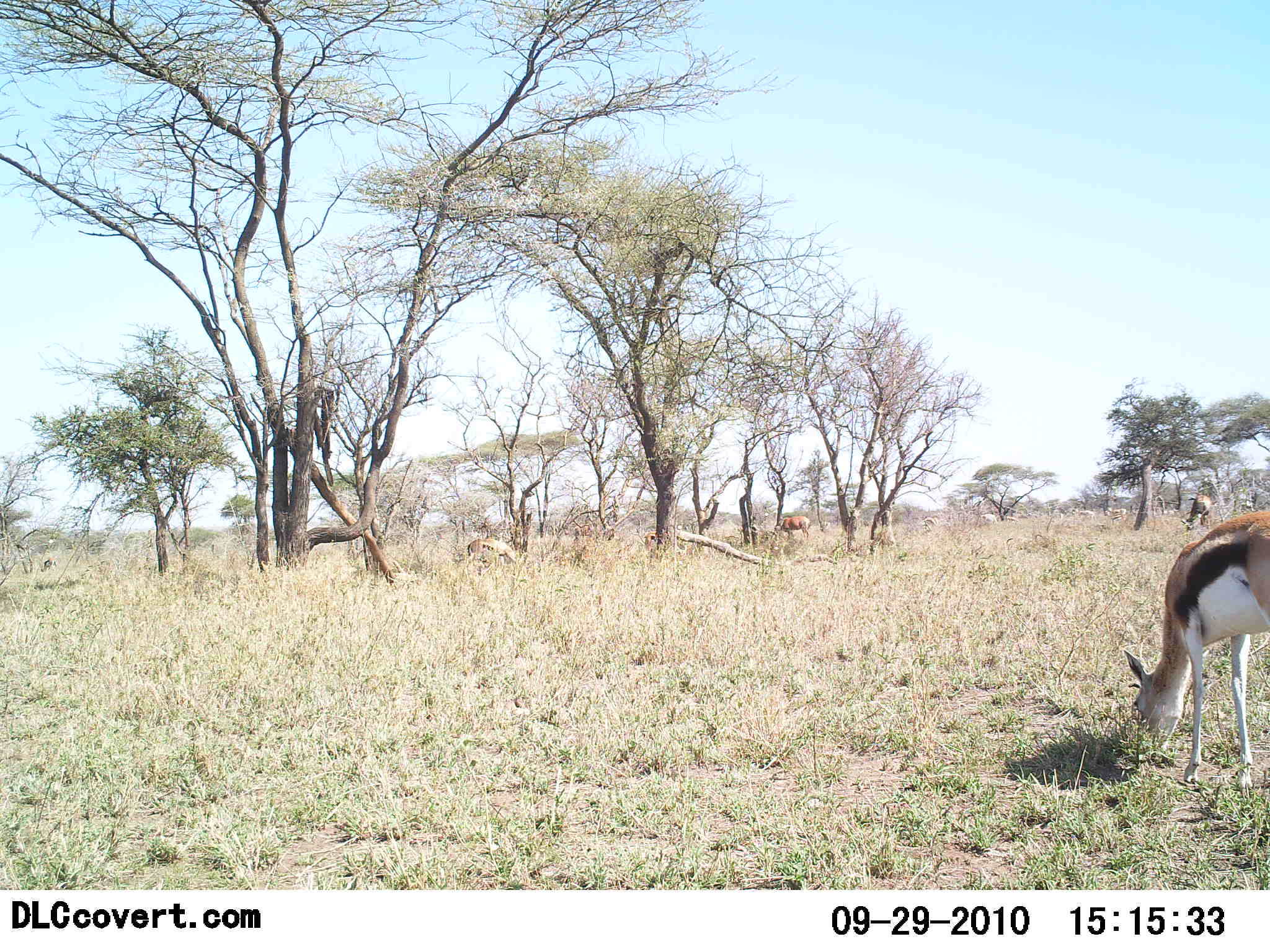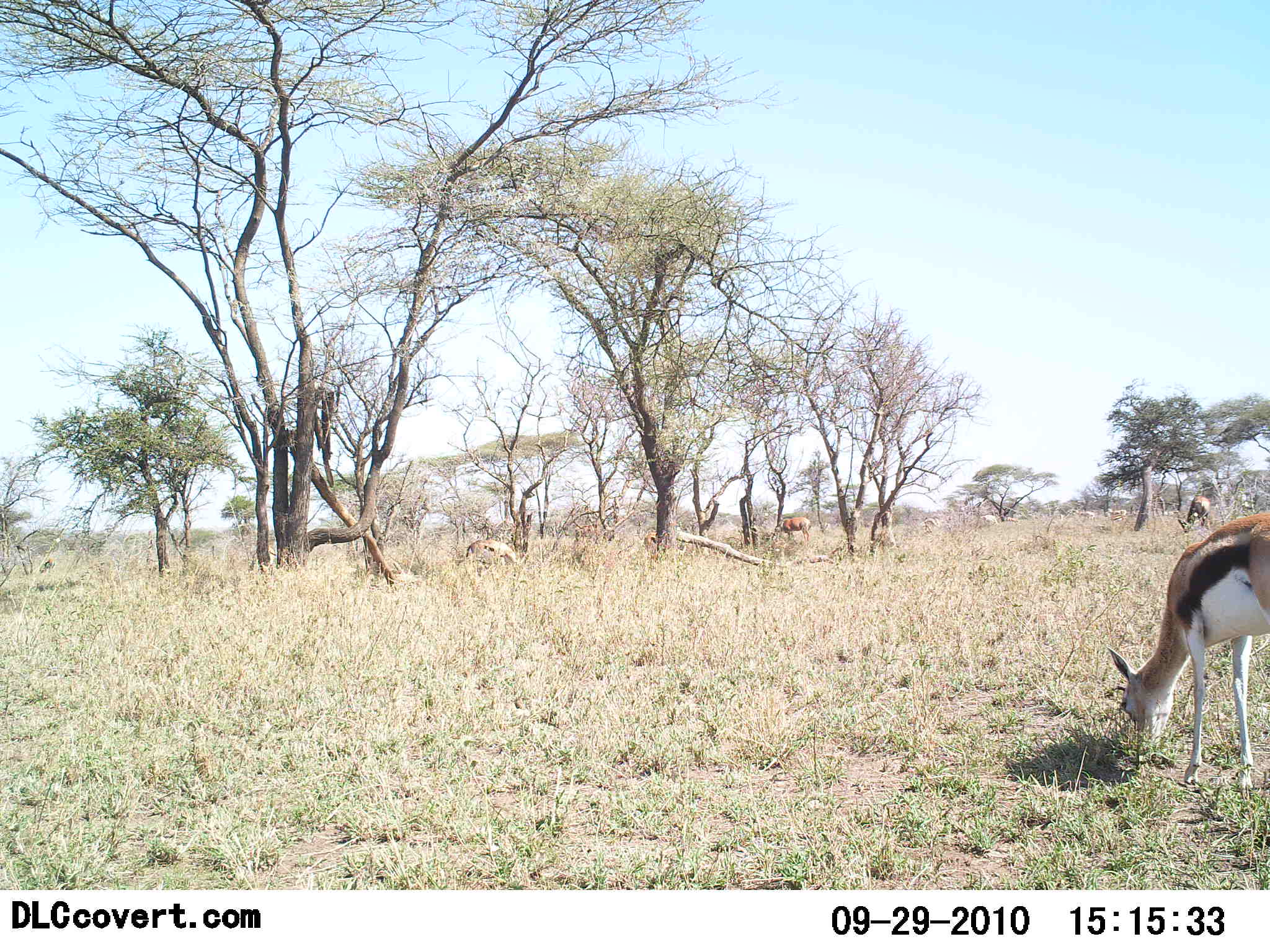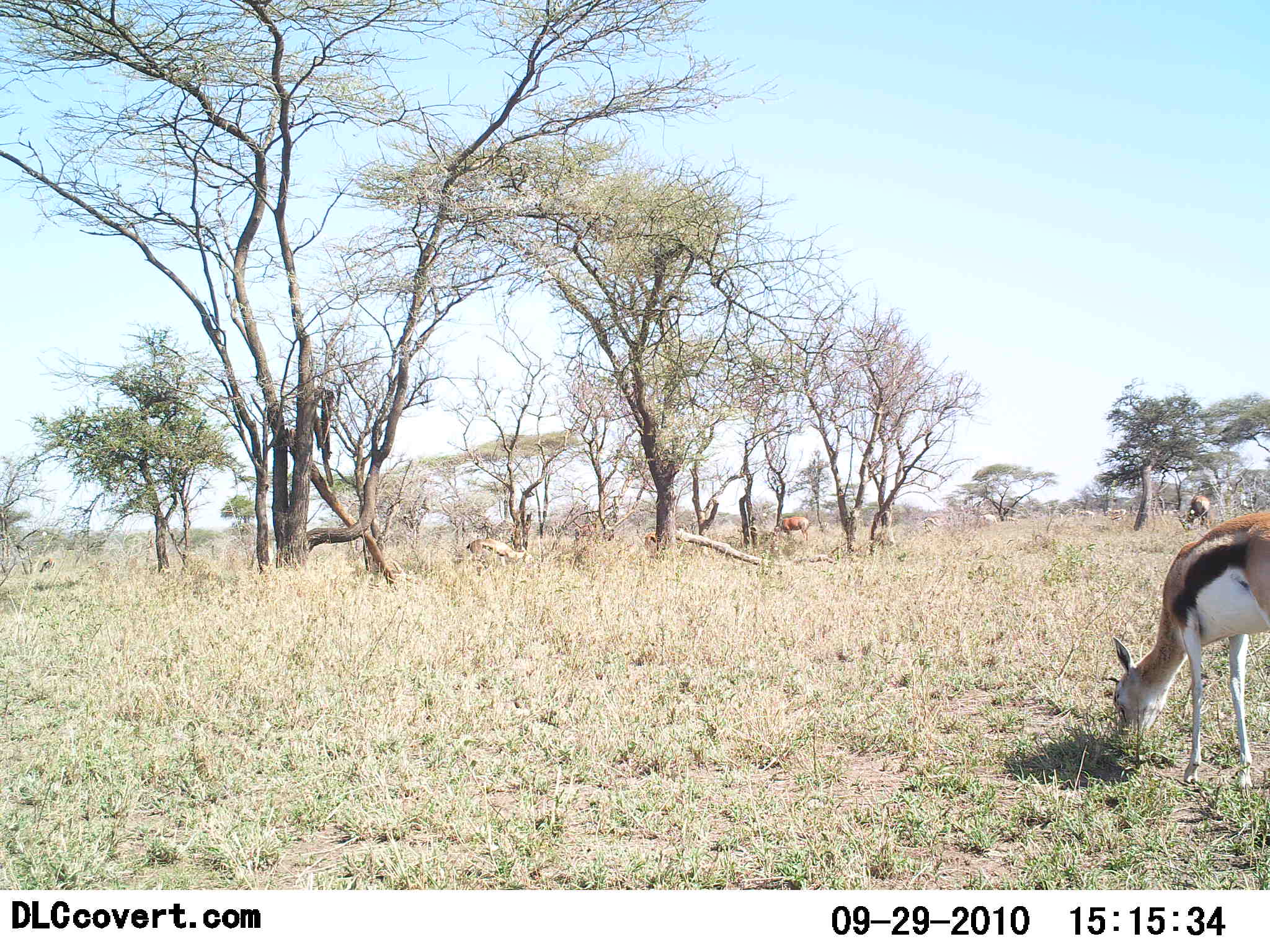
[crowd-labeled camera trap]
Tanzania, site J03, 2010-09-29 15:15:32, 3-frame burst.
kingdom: Animalia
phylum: Chordata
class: Mammalia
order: Artiodactyla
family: Bovidae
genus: Eudorcas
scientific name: Eudorcas thomsonii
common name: thomson's gazelle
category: gazellethomsons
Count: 2.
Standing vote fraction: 36%.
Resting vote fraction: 0%.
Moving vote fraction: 9%.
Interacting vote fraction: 0%.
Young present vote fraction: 0%.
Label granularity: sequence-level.